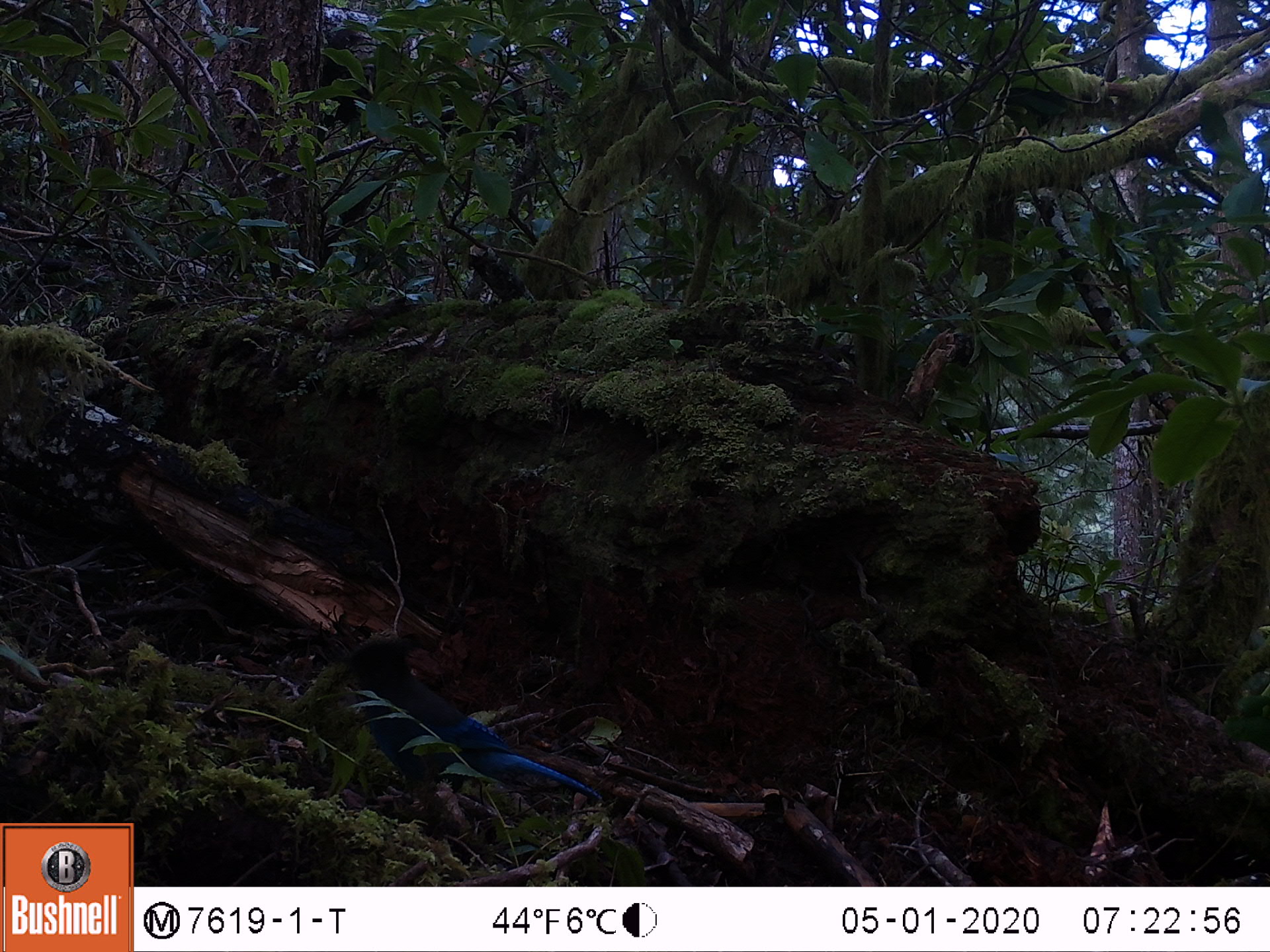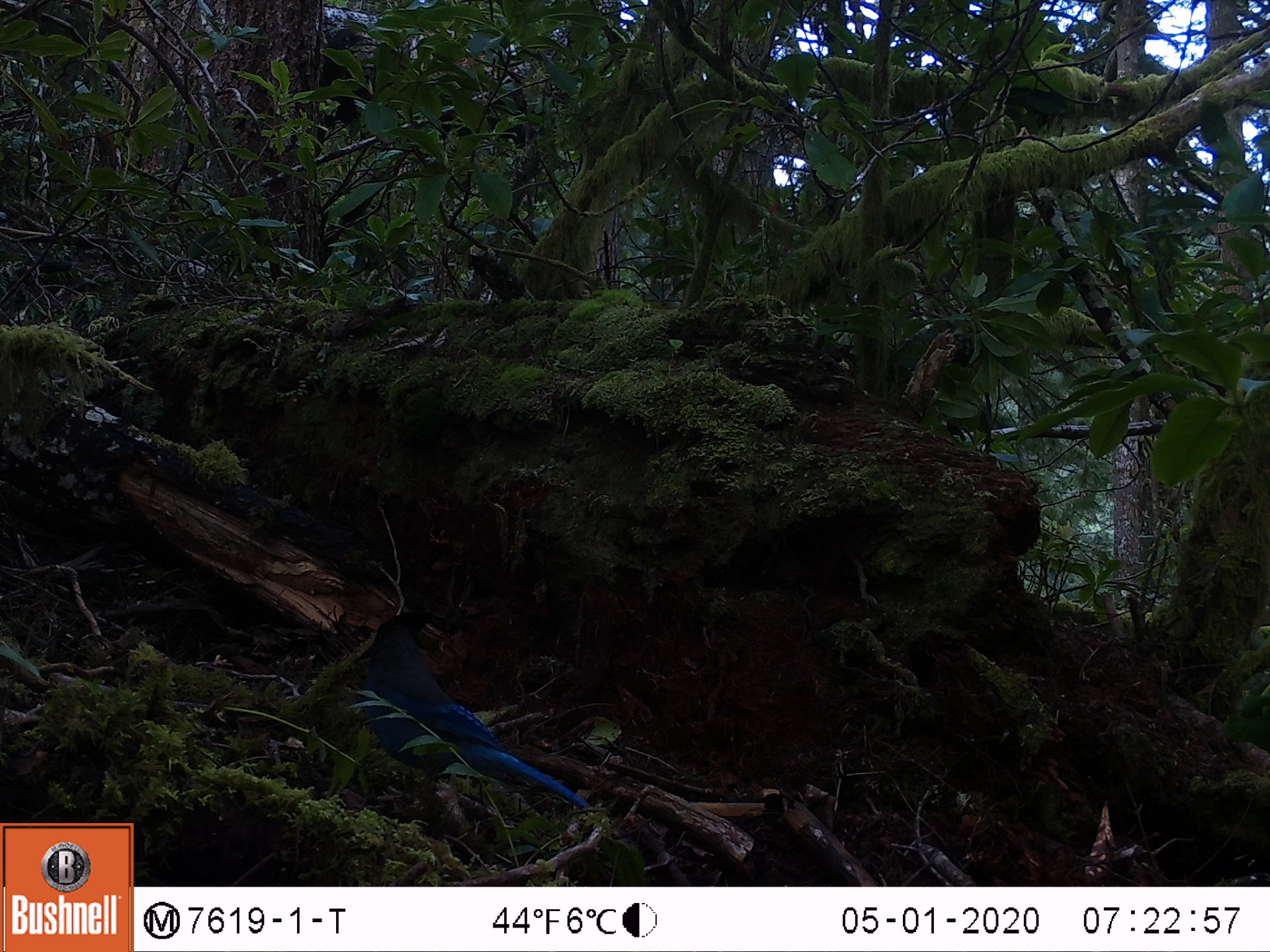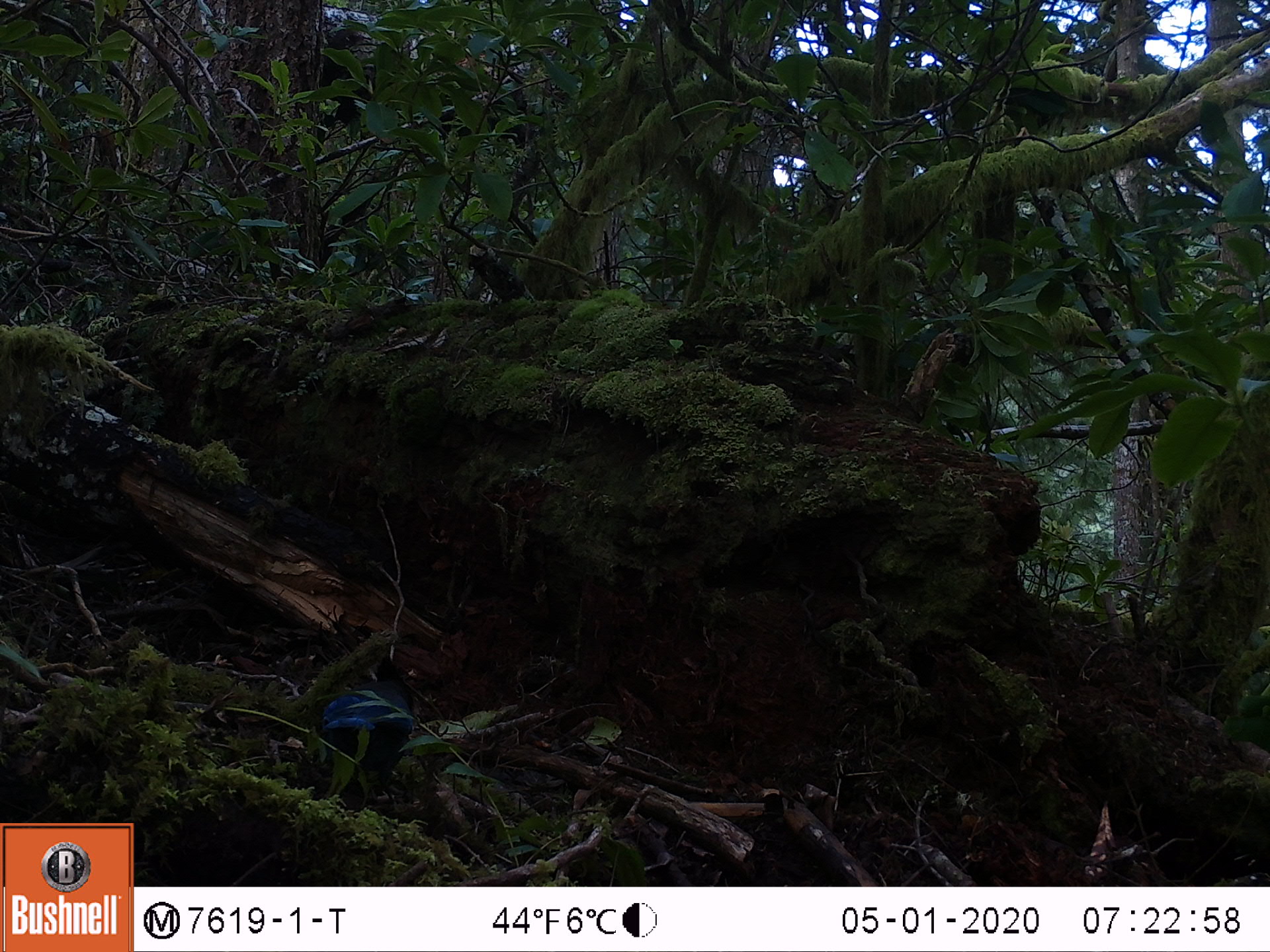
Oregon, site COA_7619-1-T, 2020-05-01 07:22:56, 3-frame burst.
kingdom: Animalia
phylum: Chordata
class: Aves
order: Passeriformes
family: Corvidae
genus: Cyanocitta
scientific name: Cyanocitta stelleri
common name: steller's jay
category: stellers jay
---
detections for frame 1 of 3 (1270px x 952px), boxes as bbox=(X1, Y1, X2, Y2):
stellers jay: bbox=(333, 626, 581, 818)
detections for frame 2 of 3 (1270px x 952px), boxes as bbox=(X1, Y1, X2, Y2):
stellers jay: bbox=(355, 611, 594, 817)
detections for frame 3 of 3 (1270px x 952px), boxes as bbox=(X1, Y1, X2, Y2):
stellers jay: bbox=(322, 665, 413, 814)